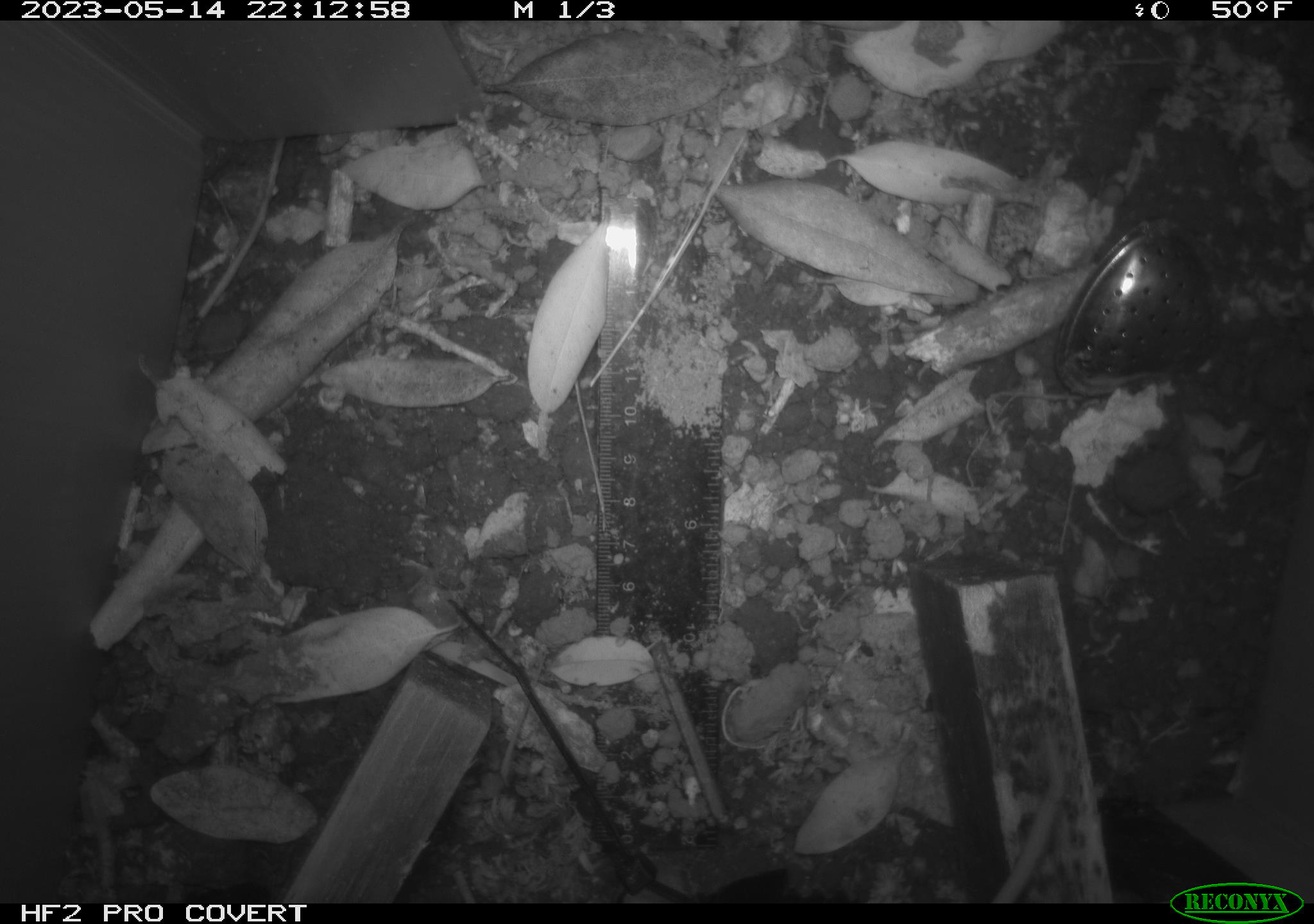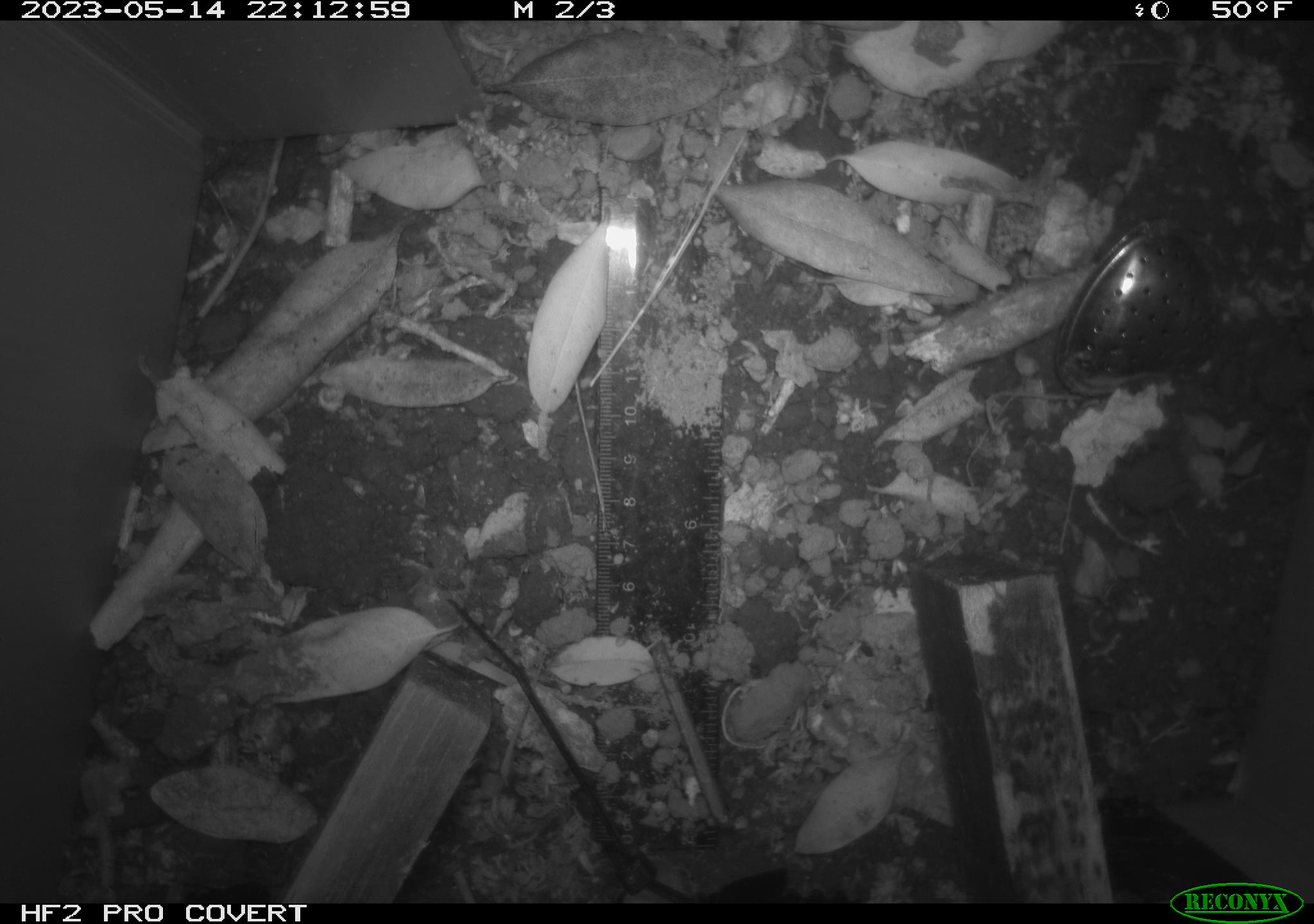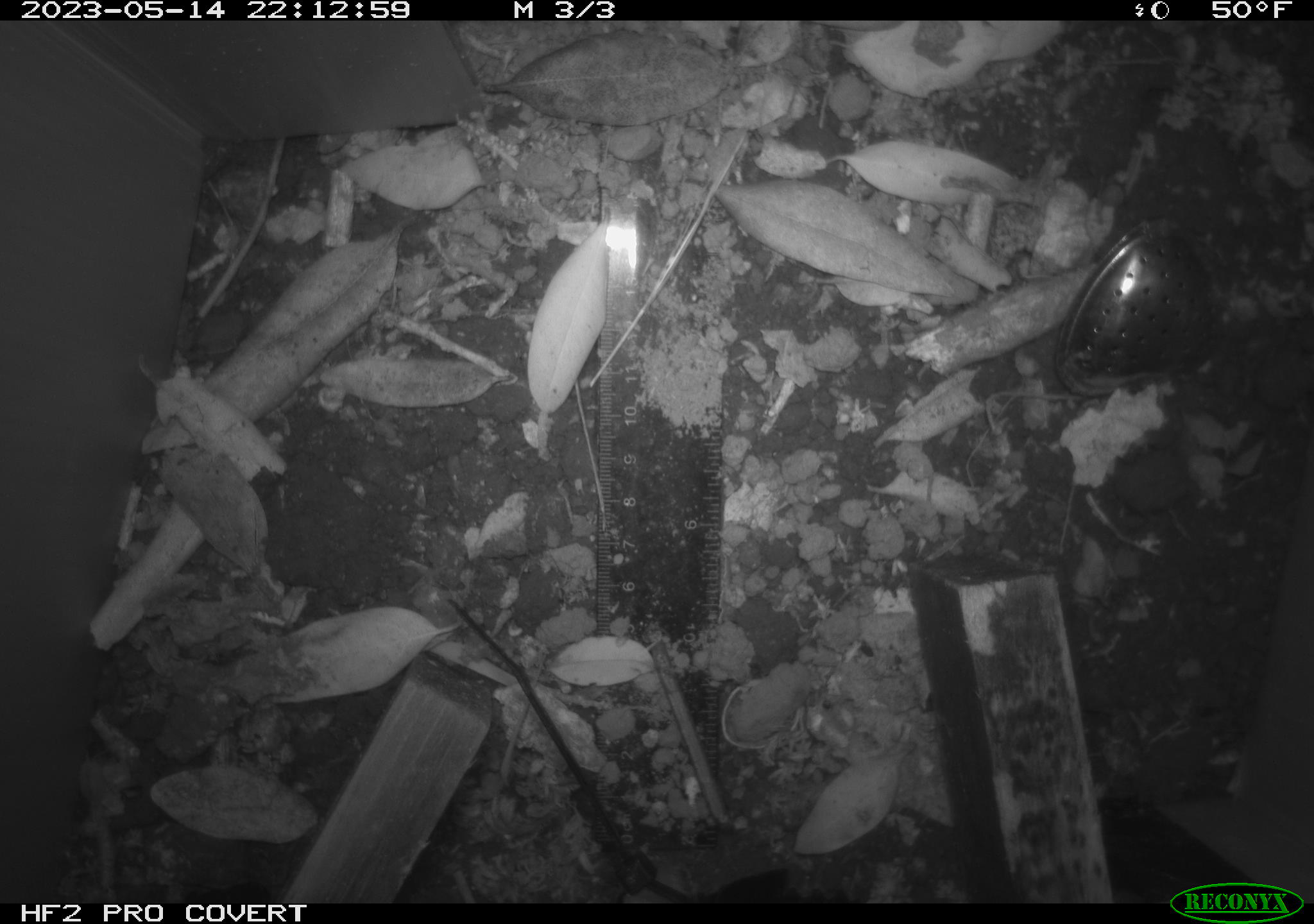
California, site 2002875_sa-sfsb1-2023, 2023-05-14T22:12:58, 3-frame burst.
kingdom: Animalia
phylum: Chordata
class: Mammalia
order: Eulipotyphla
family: Soricidae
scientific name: Soricidae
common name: shrews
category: soricidae family